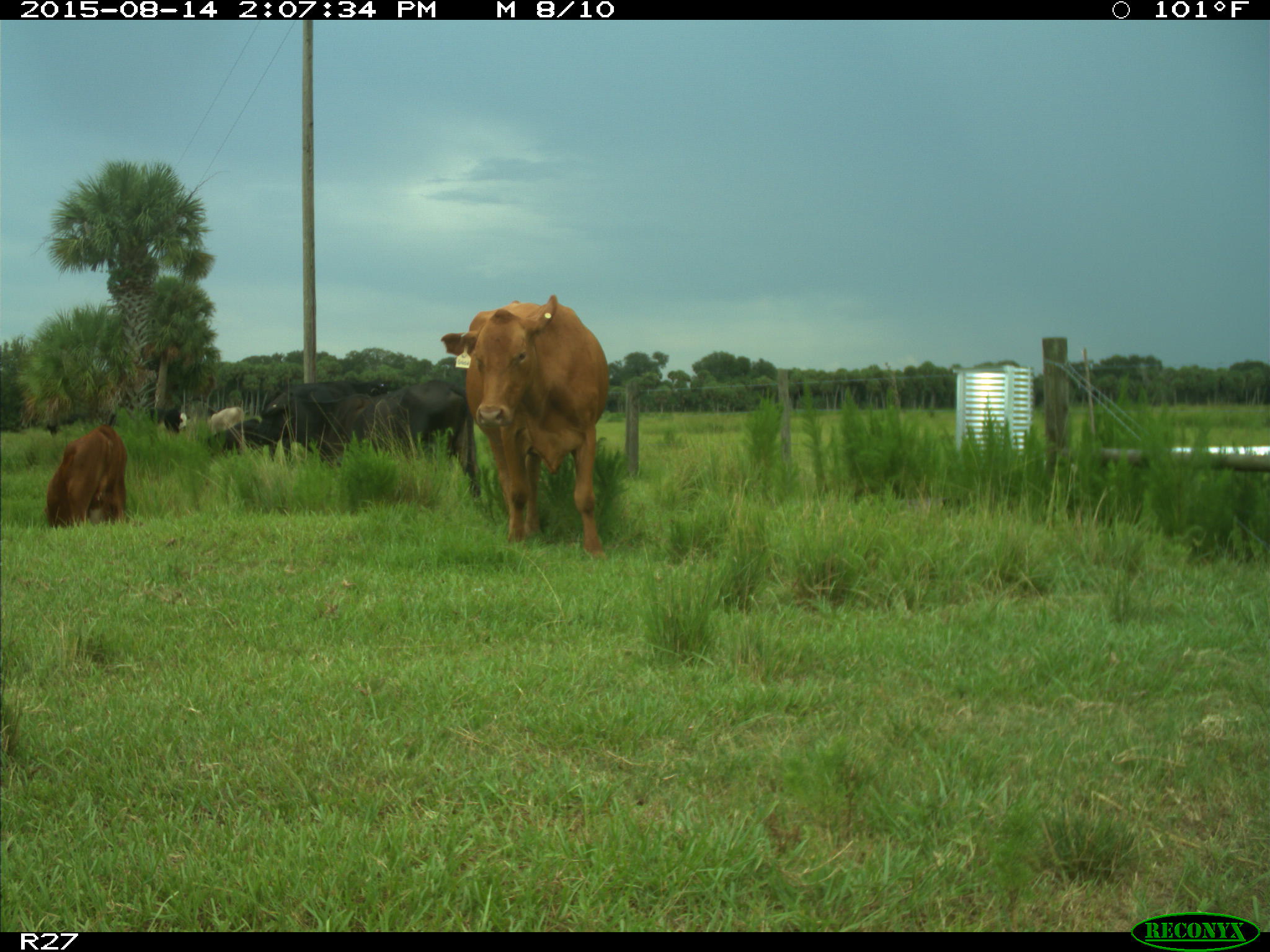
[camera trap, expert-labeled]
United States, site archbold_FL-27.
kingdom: Animalia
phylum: Chordata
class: Mammalia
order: Artiodactyla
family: Bovidae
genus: Bos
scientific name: Bos taurus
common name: domestic cow